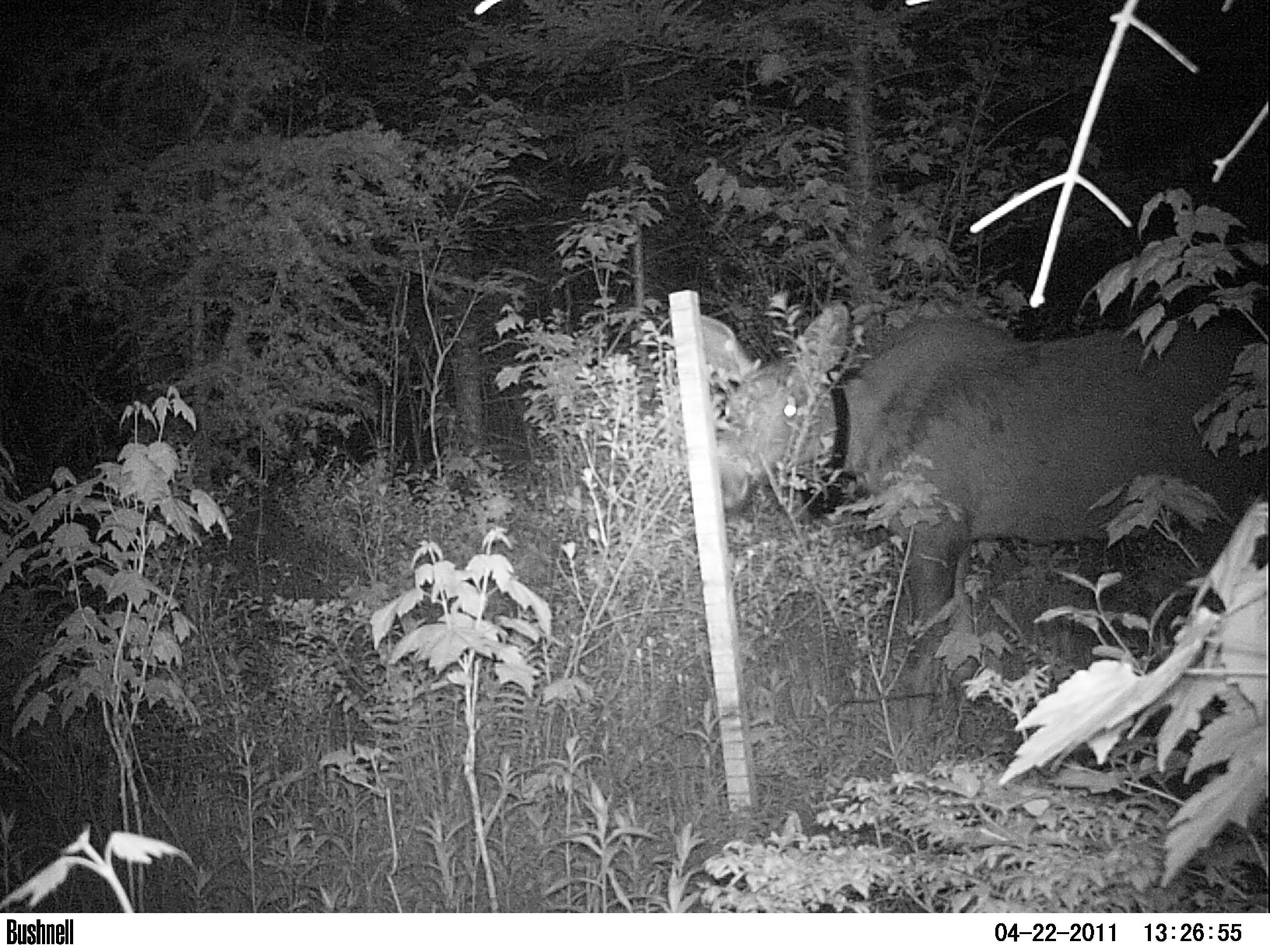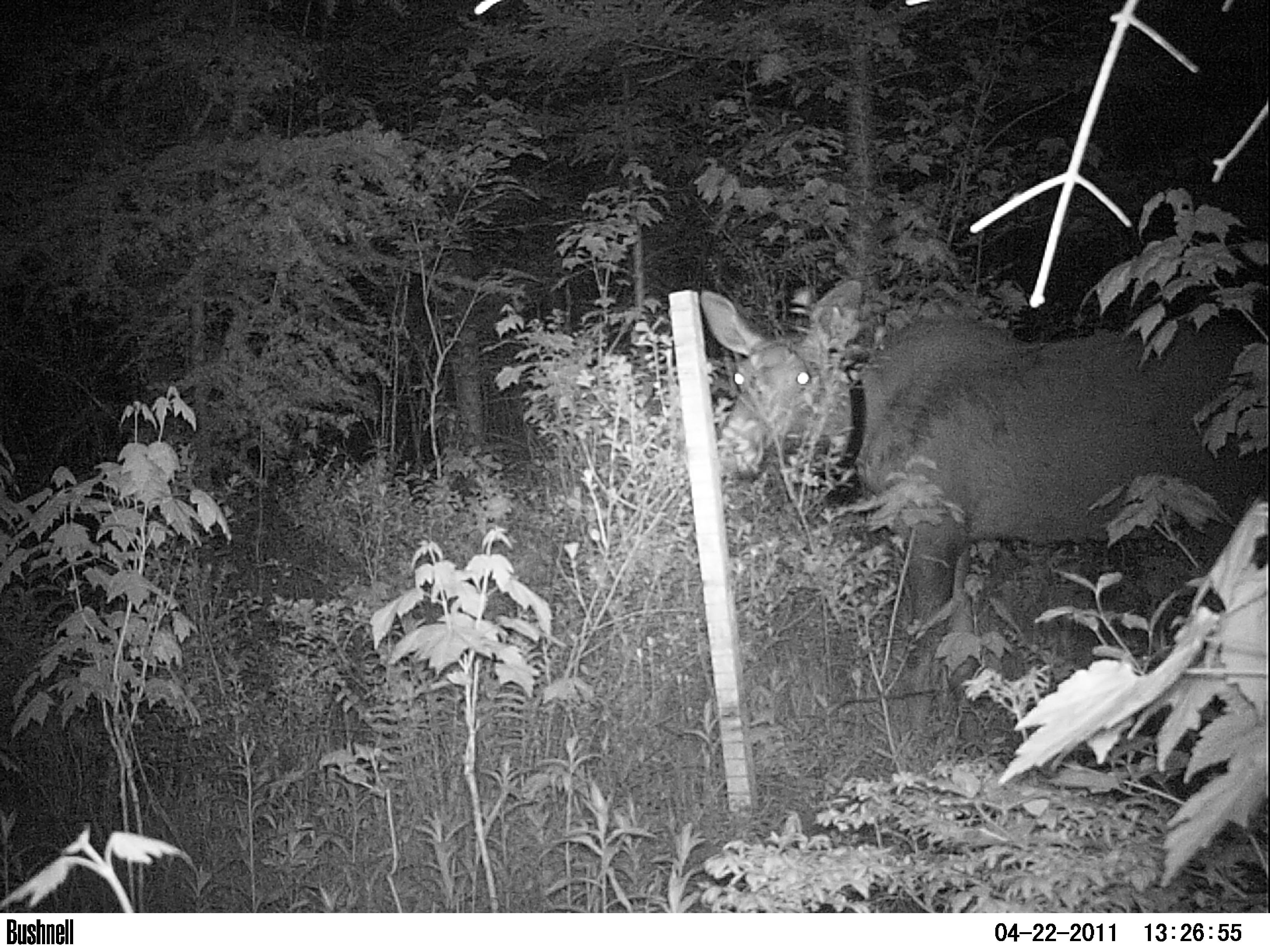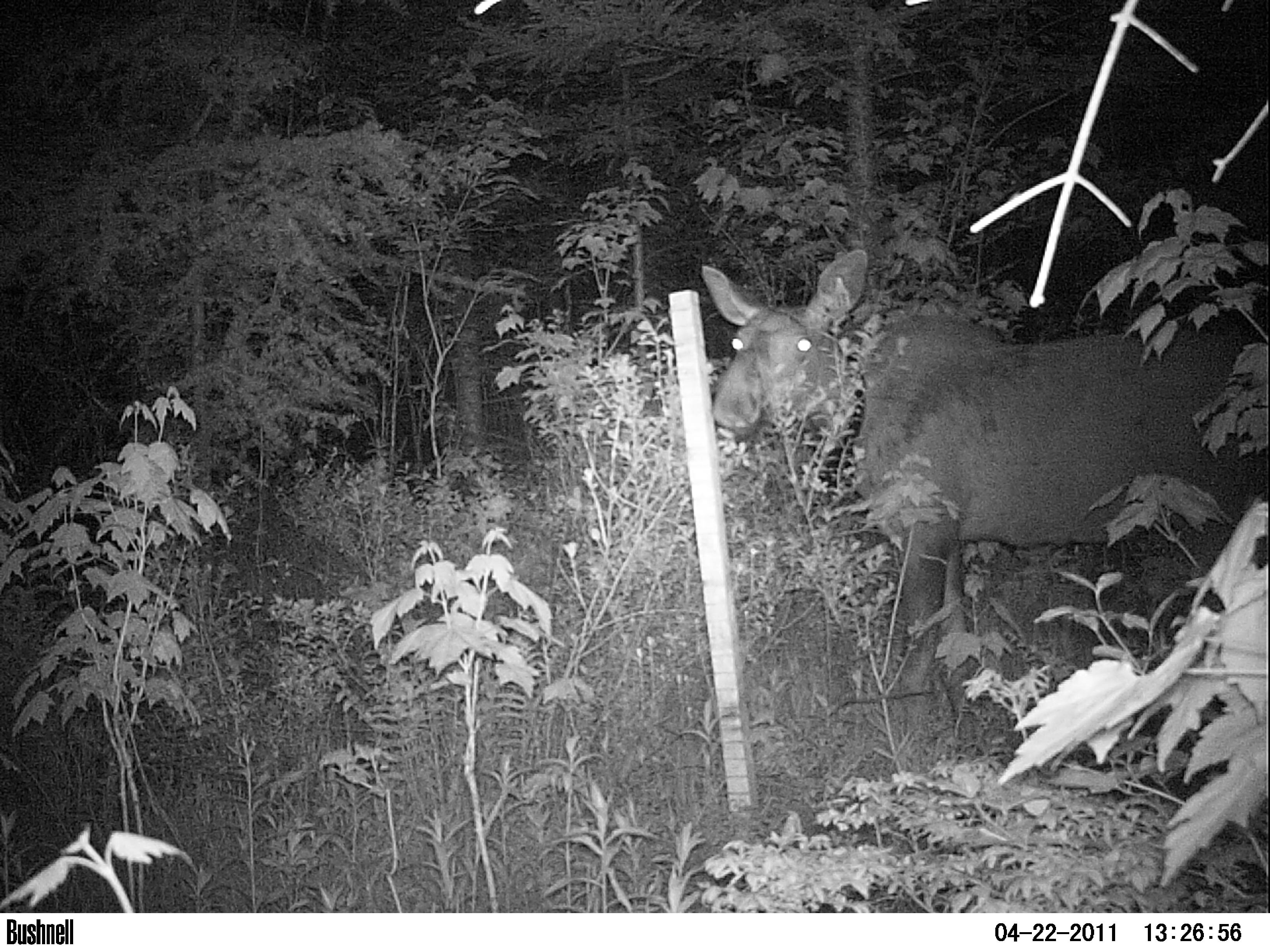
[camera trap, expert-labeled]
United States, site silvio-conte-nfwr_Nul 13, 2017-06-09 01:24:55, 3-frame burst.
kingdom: Animalia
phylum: Chordata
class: Mammalia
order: Artiodactyla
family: Cervidae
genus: Alces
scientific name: Alces alces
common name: moose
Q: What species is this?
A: Moose (Alces alces).